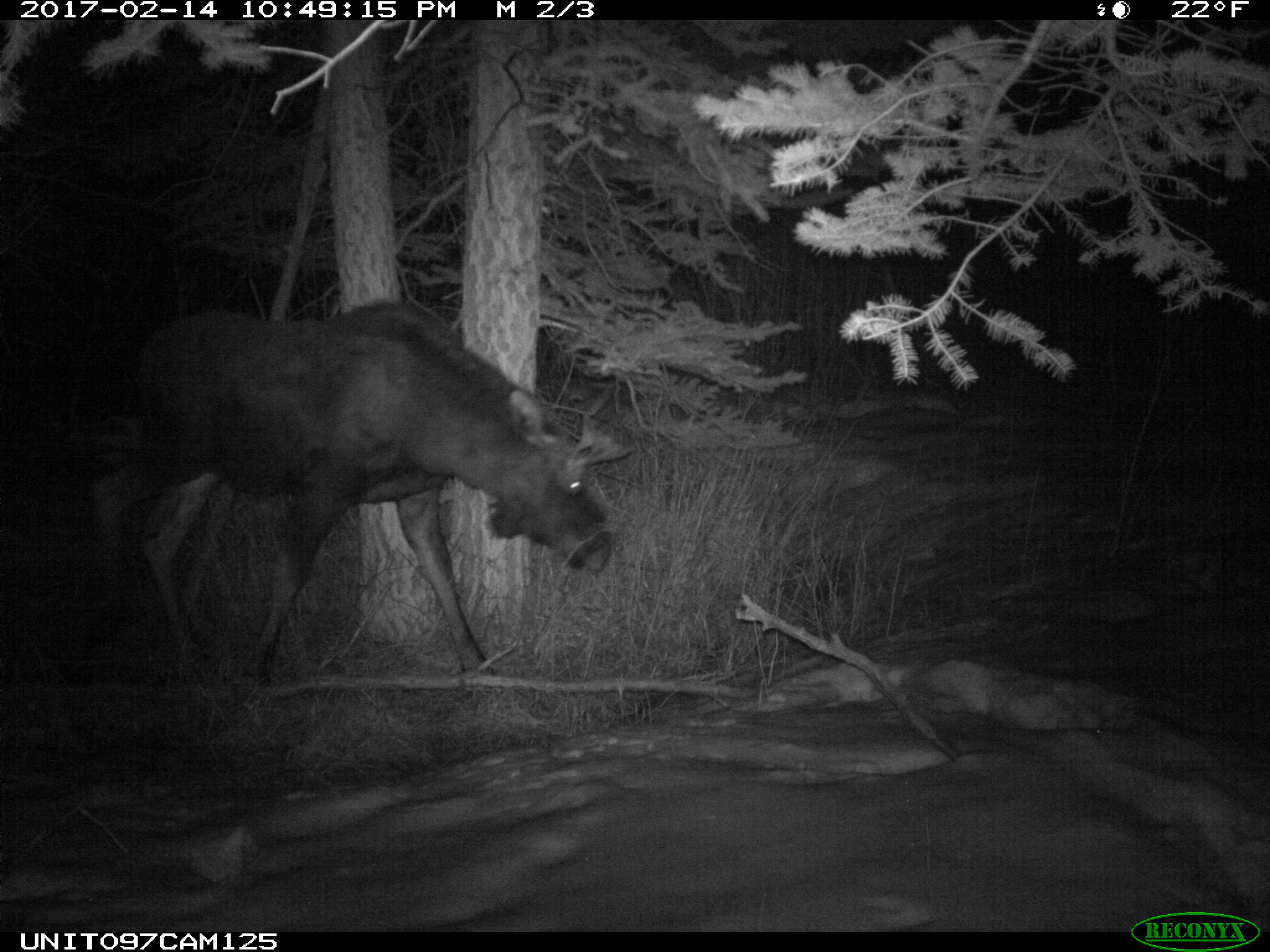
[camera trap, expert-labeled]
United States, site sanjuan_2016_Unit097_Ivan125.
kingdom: Animalia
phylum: Chordata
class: Mammalia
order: Artiodactyla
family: Cervidae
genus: Alces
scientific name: Alces alces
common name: moose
Alces alces (moose).